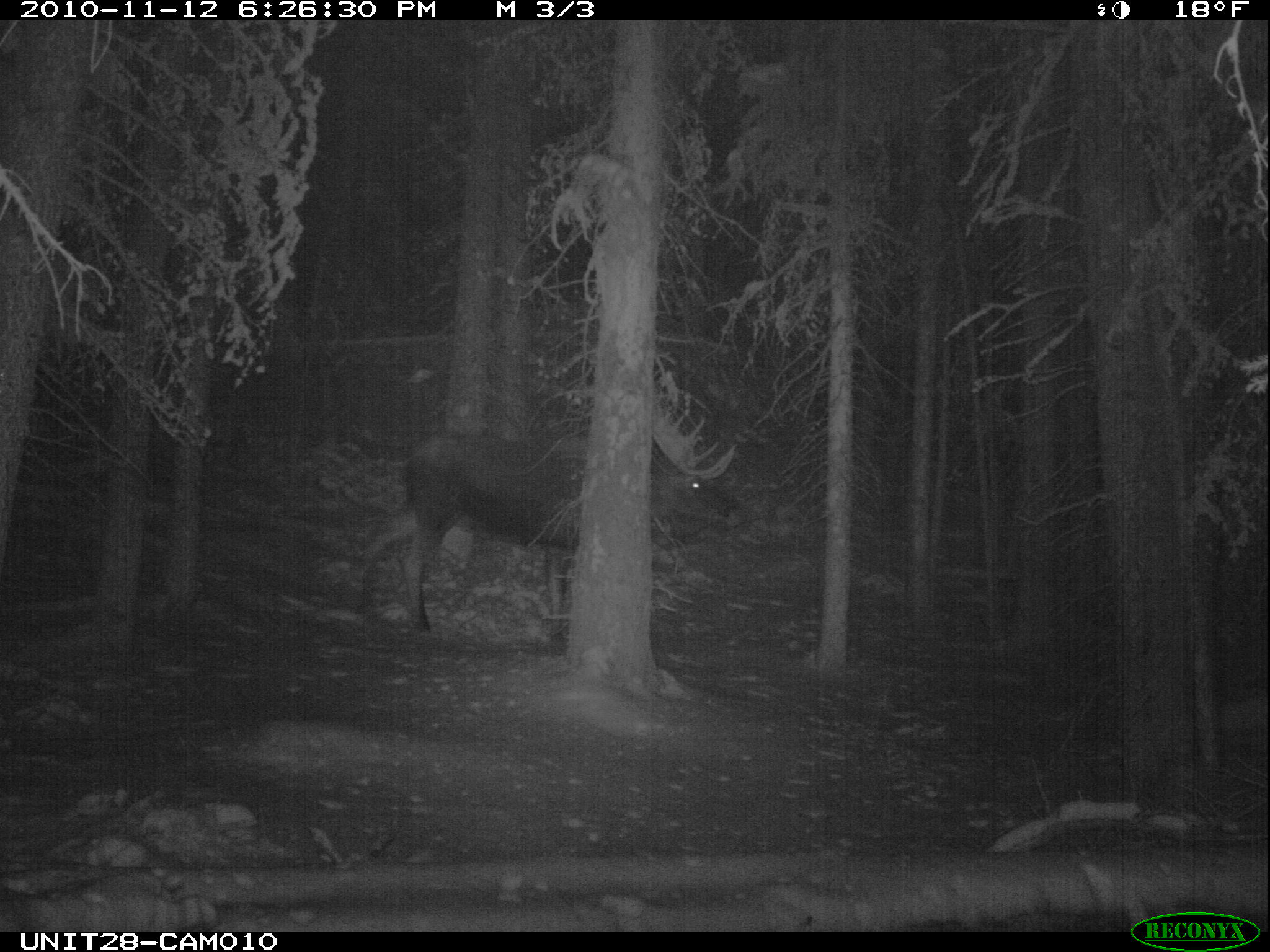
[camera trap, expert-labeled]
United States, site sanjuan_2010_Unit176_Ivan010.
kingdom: Animalia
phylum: Chordata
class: Mammalia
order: Artiodactyla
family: Cervidae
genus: Alces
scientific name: Alces alces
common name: moose